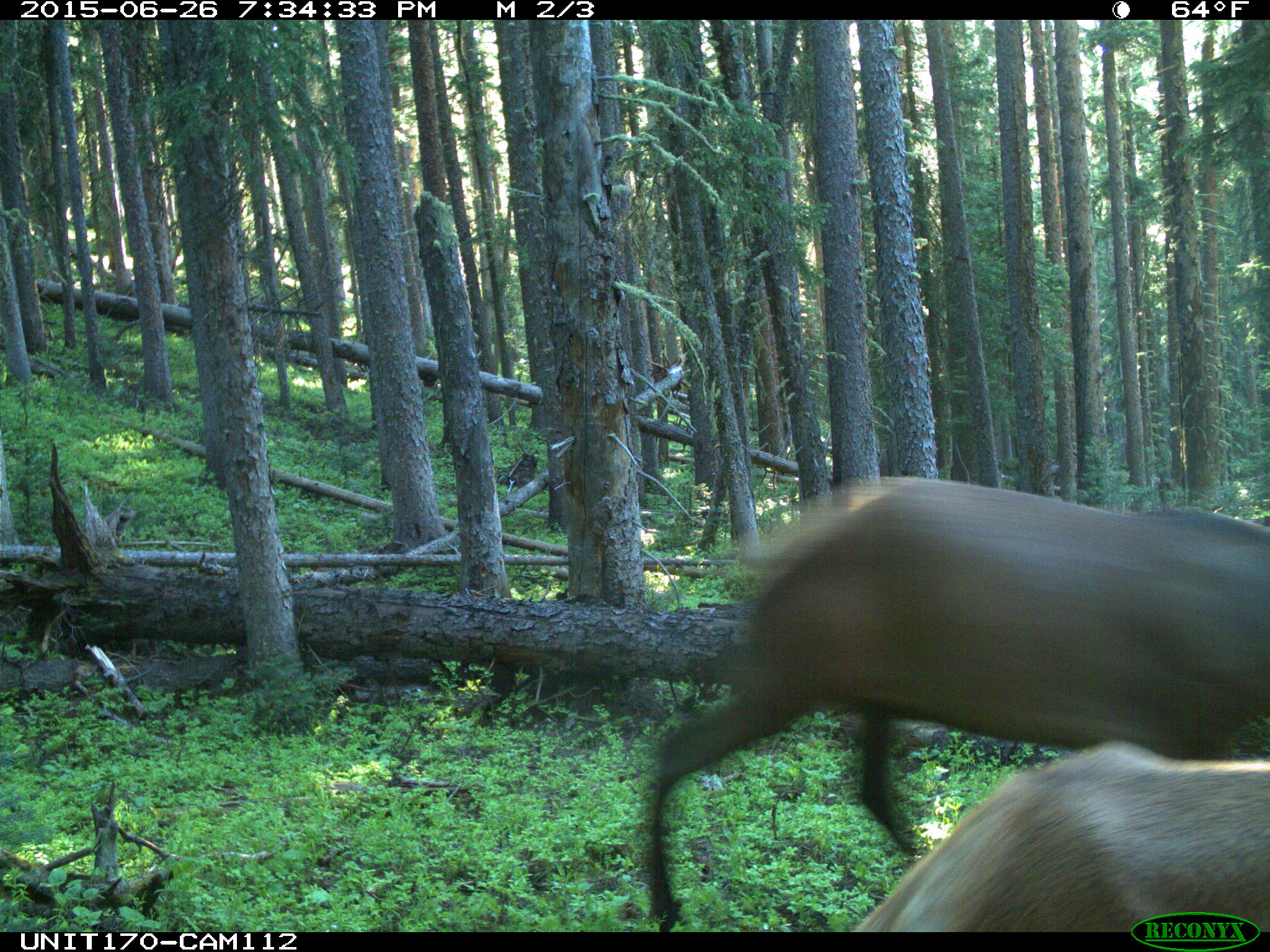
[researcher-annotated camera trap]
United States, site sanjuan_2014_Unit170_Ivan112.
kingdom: Animalia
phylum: Chordata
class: Mammalia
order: Artiodactyla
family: Cervidae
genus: Cervus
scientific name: Cervus elaphus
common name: red deer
Cervus elaphus (red deer).